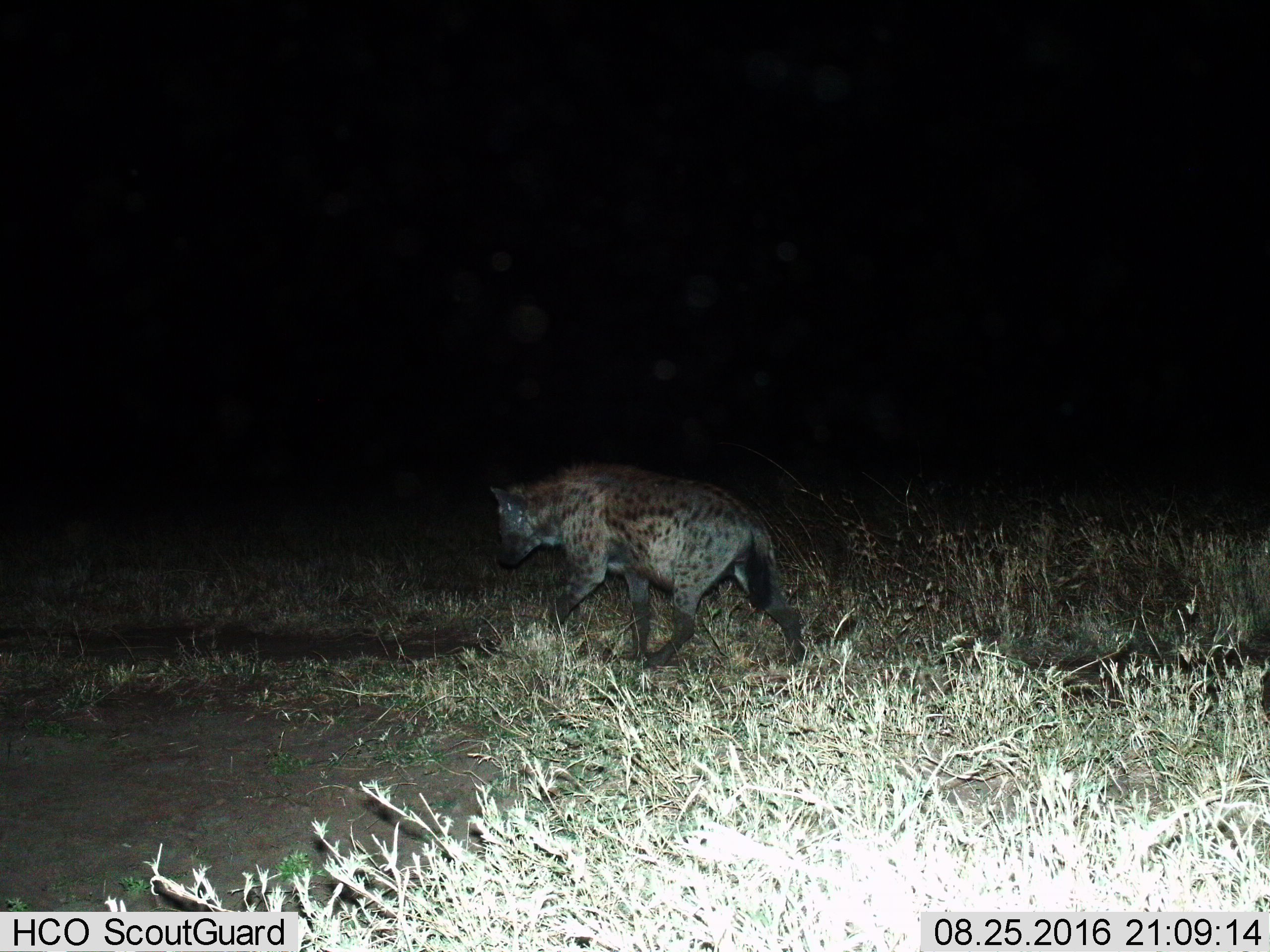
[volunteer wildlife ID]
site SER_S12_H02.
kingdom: Animalia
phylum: Chordata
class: Mammalia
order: Carnivora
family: Hyaenidae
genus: Crocuta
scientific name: Crocuta crocuta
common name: spotted hyena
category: hyenaspotted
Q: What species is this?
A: Hyenaspotted (spotted hyena) (Crocuta crocuta).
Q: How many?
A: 1.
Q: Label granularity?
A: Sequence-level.